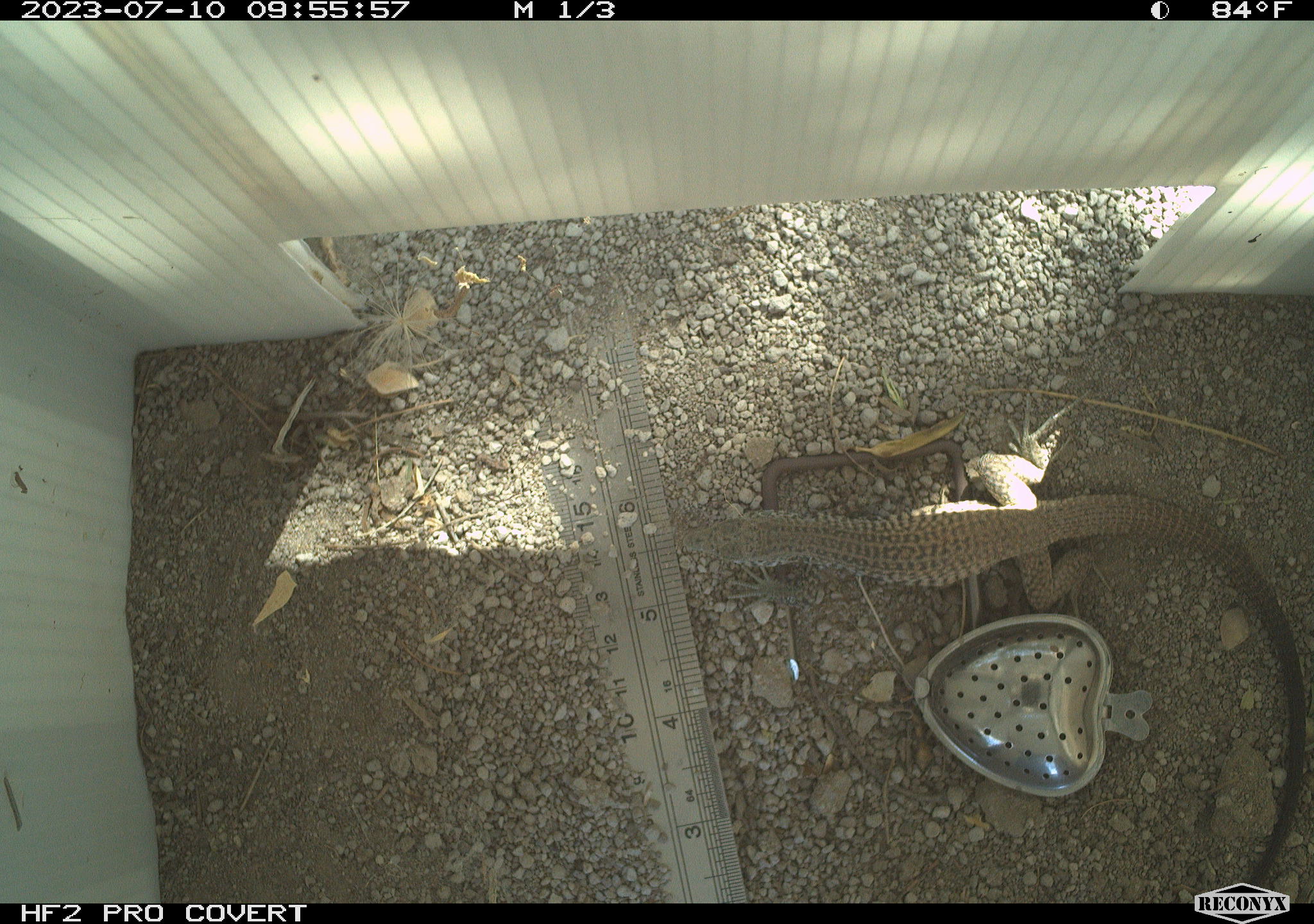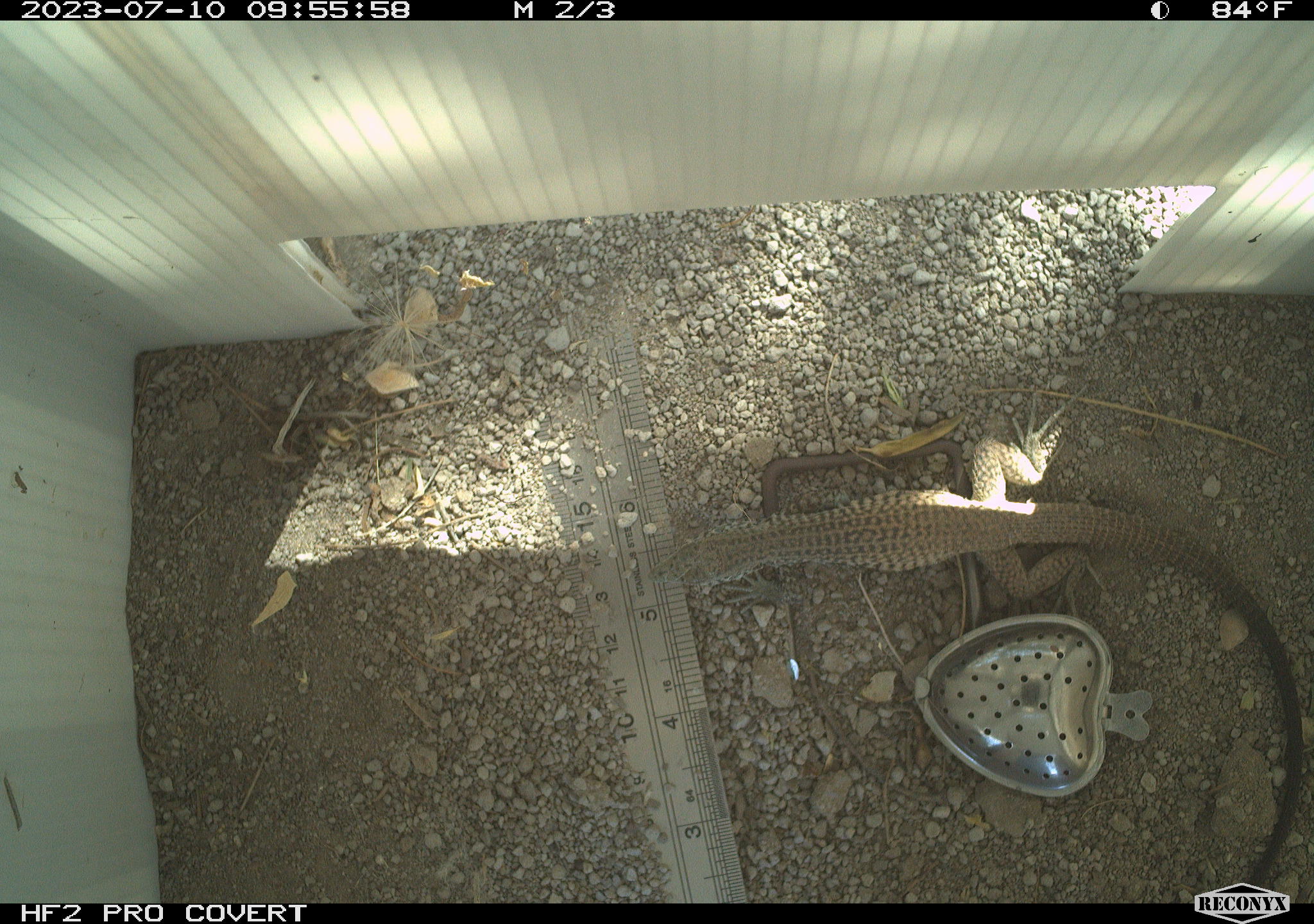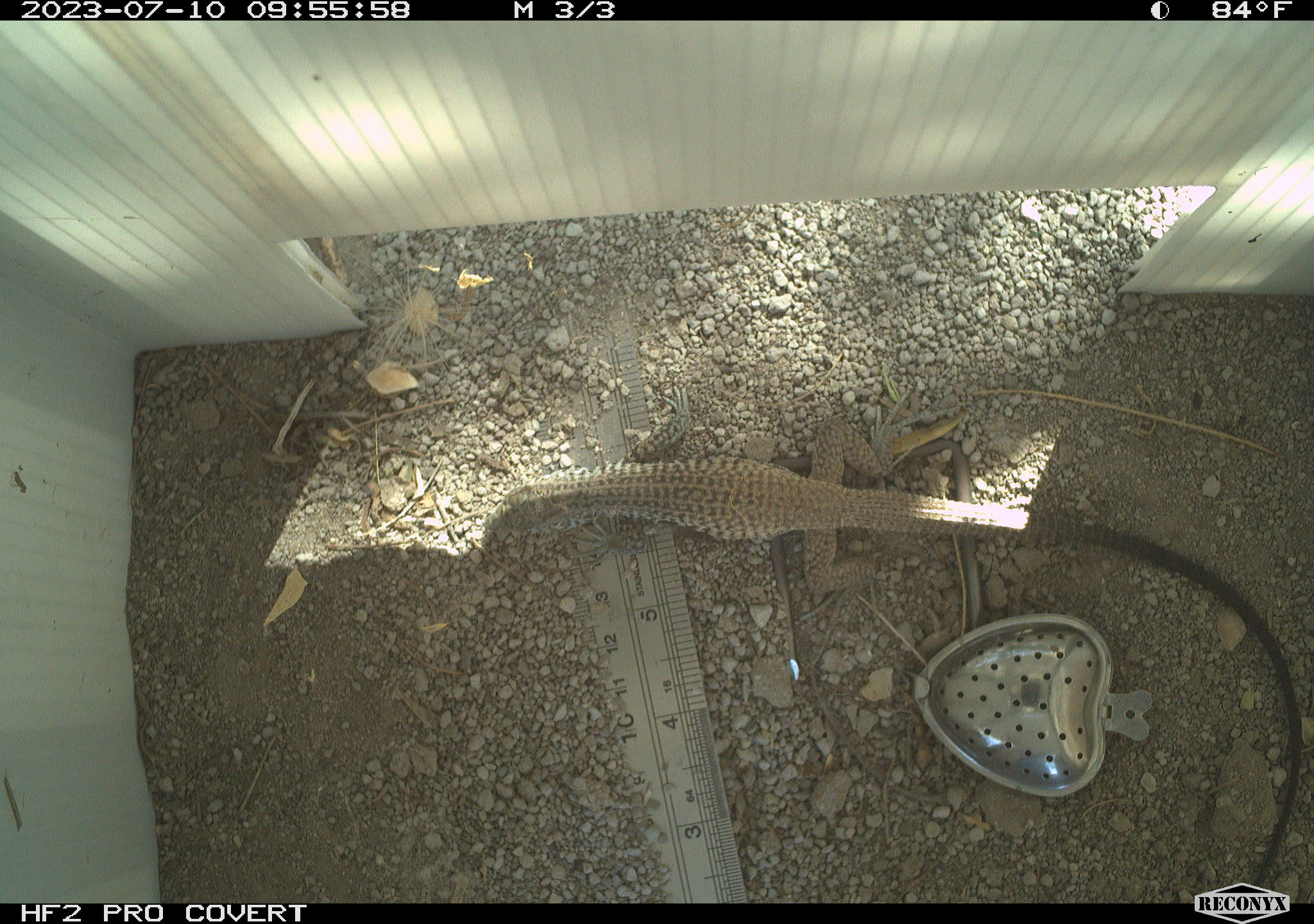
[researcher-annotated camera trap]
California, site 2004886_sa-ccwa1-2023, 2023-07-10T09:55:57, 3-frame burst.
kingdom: Animalia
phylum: Chordata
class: Reptilia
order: Squamata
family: Teiidae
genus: Aspidoscelis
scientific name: Aspidoscelis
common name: whiptail lizards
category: aspidoscelis species